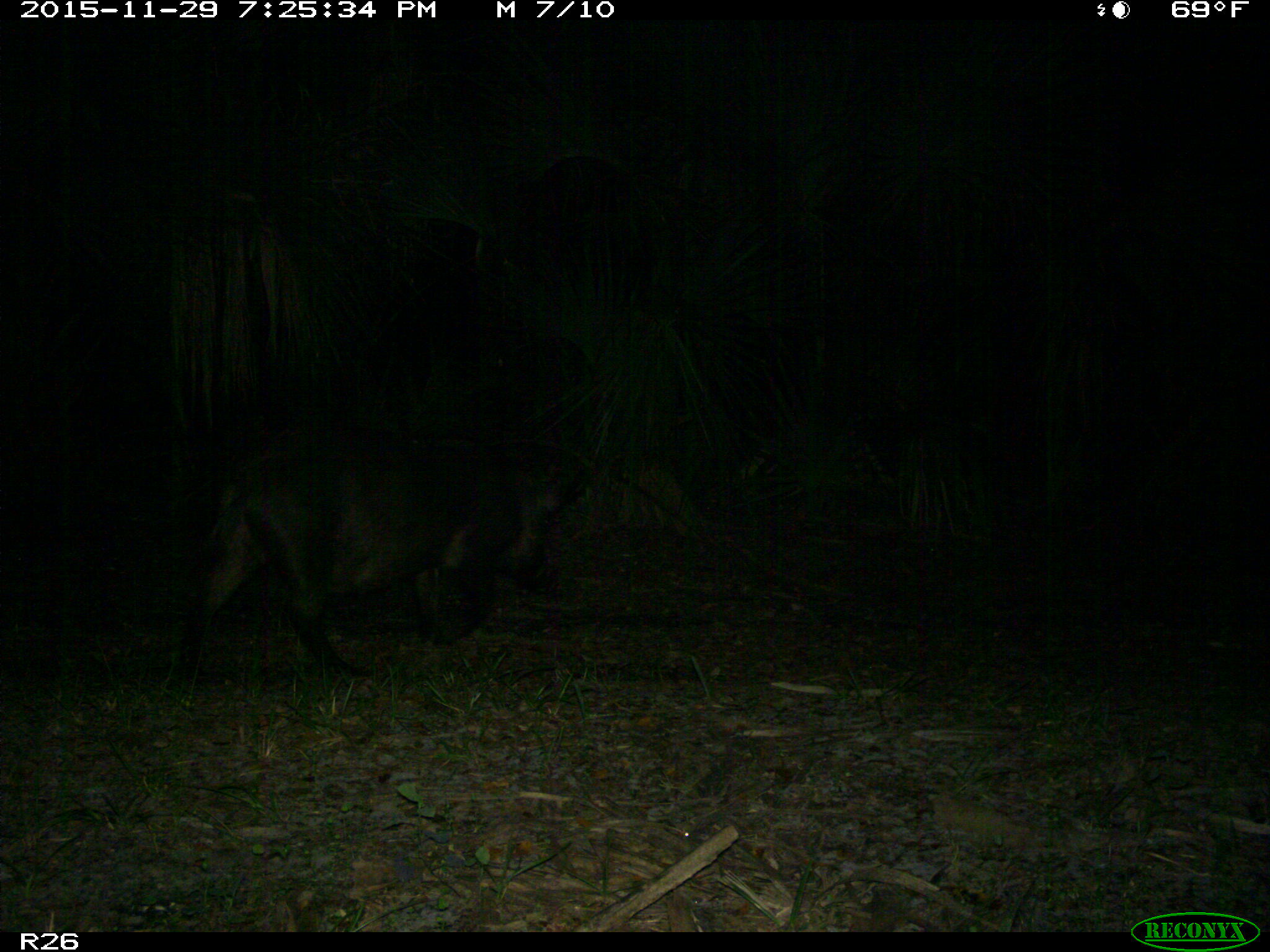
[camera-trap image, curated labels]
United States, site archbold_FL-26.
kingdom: Animalia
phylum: Chordata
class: Mammalia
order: Artiodactyla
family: Suidae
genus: Sus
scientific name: Sus scrofa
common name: wild boar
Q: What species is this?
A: Sus scrofa (wild boar).